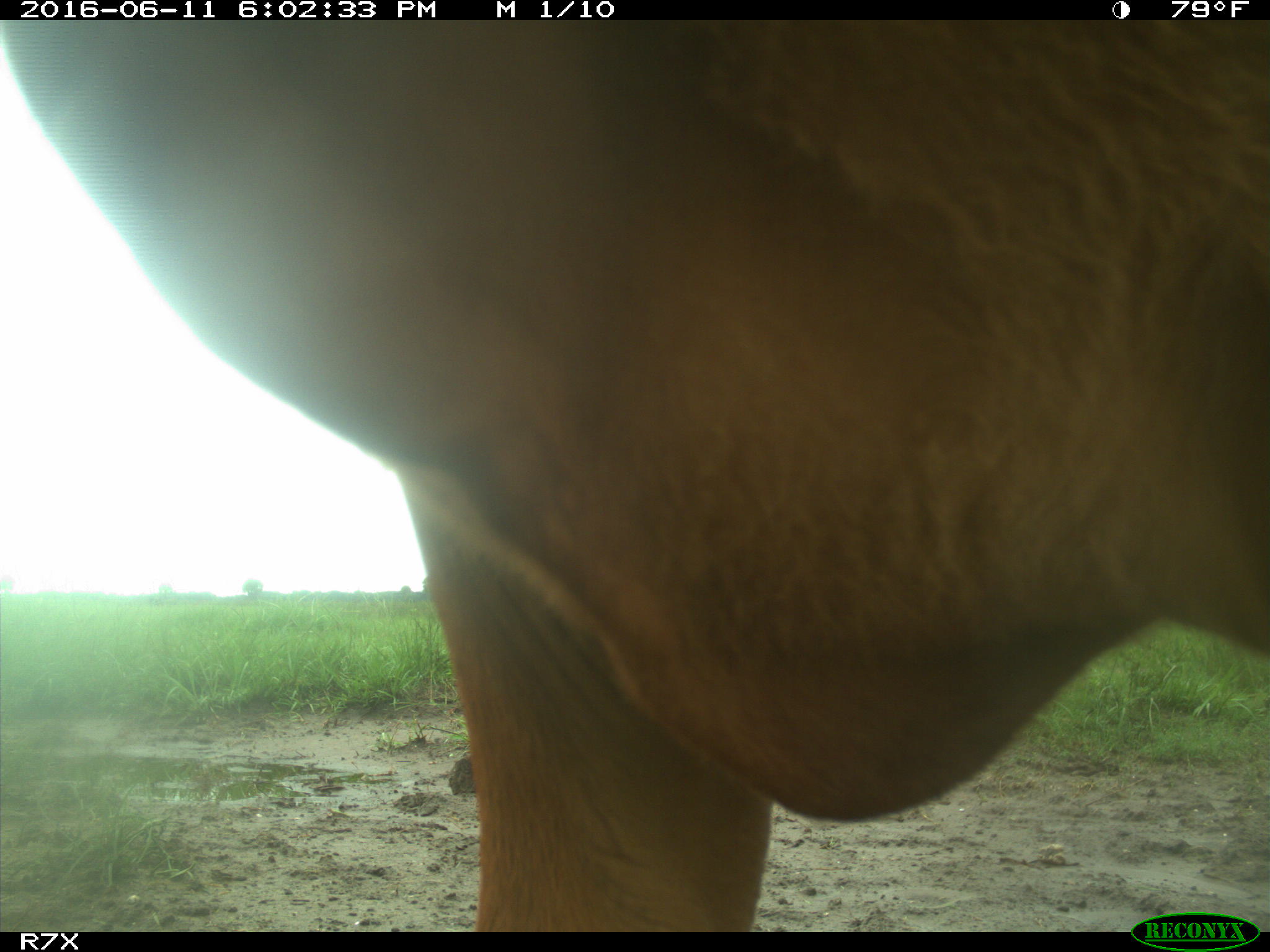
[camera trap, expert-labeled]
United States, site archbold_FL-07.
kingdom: Animalia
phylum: Chordata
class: Mammalia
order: Artiodactyla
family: Bovidae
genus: Bos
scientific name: Bos taurus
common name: domestic cow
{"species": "Bos taurus (domestic cow)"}